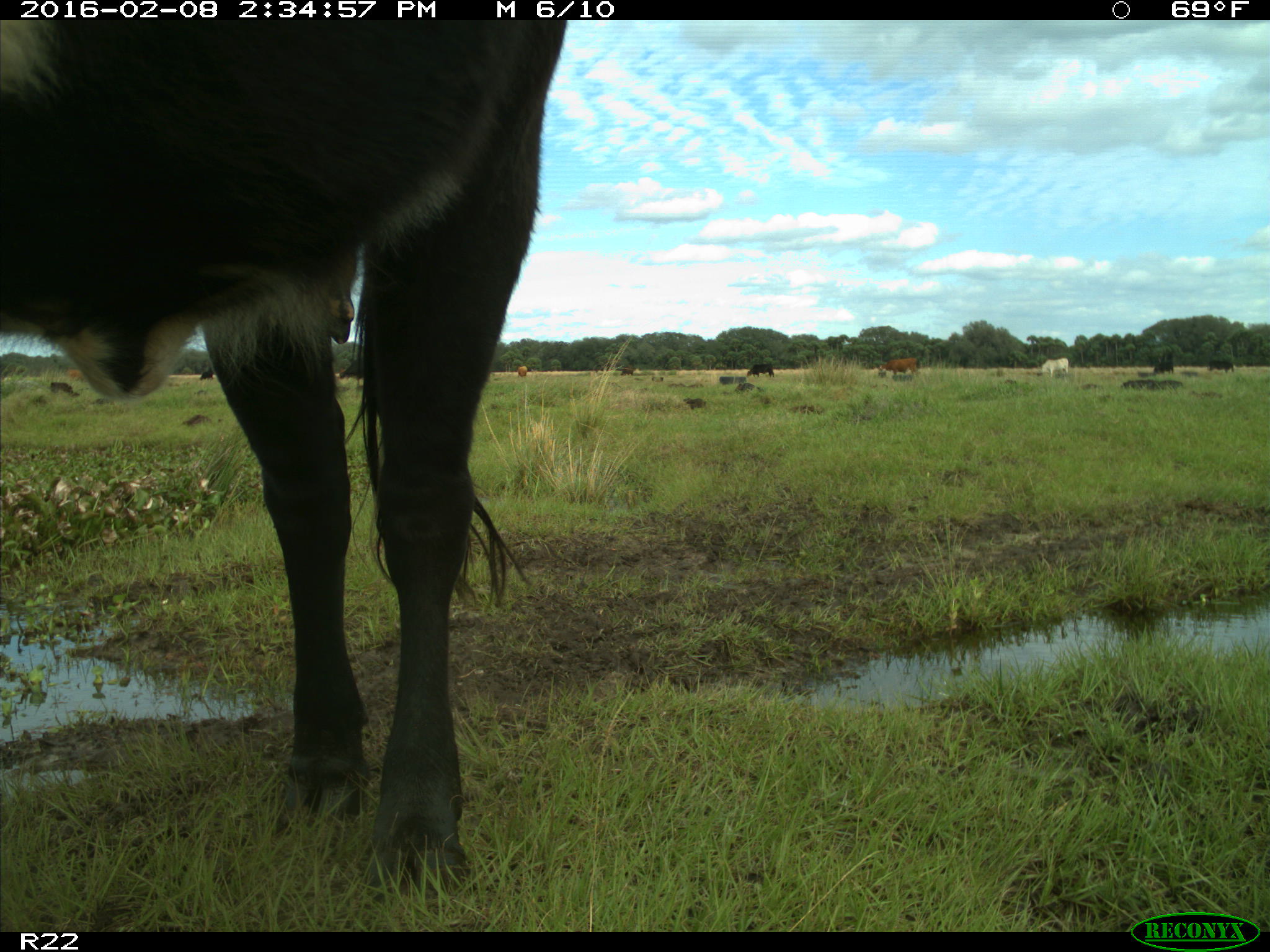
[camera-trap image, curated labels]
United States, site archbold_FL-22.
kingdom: Animalia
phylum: Chordata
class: Mammalia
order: Artiodactyla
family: Bovidae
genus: Bos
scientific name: Bos taurus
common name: domestic cow